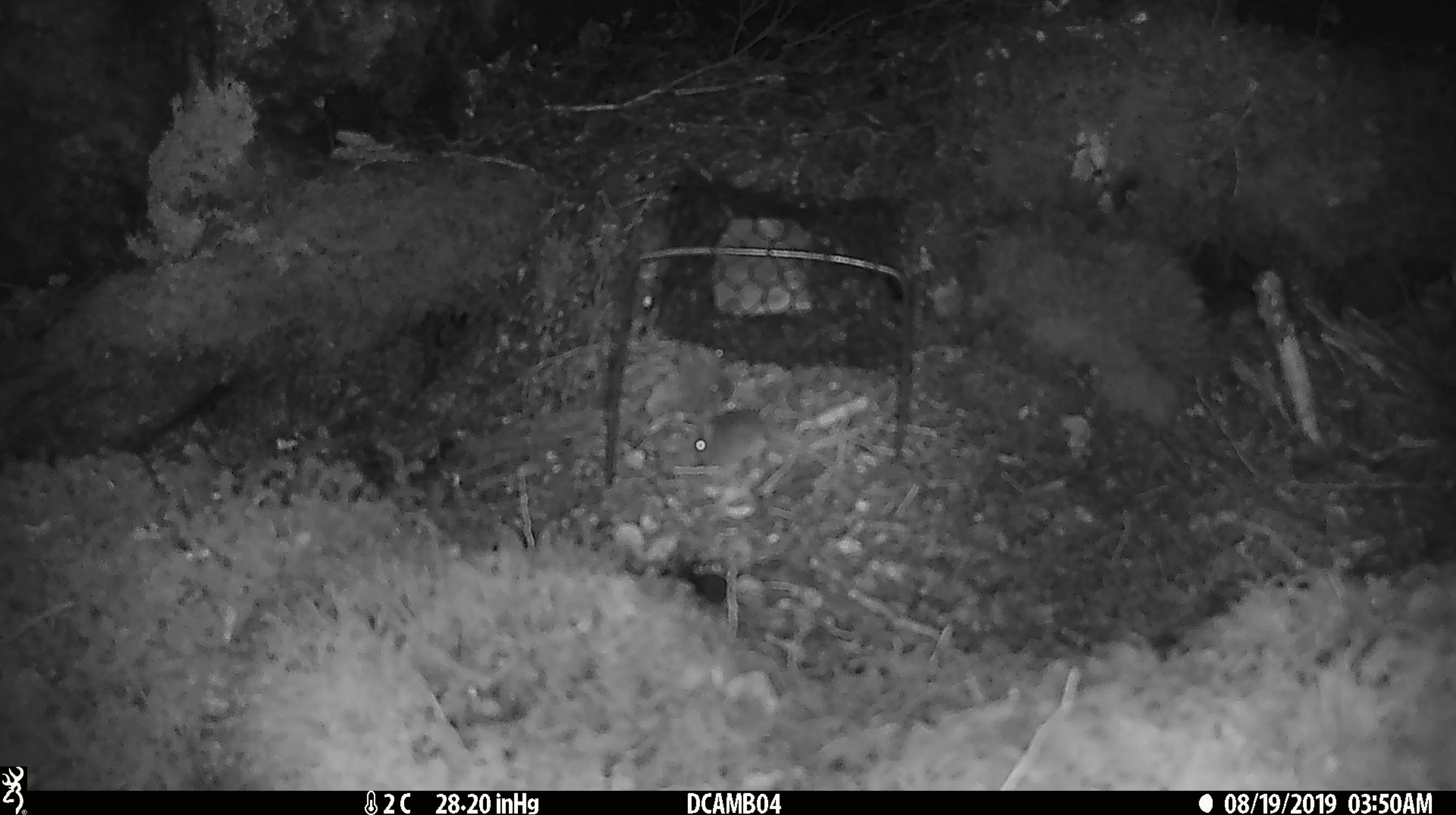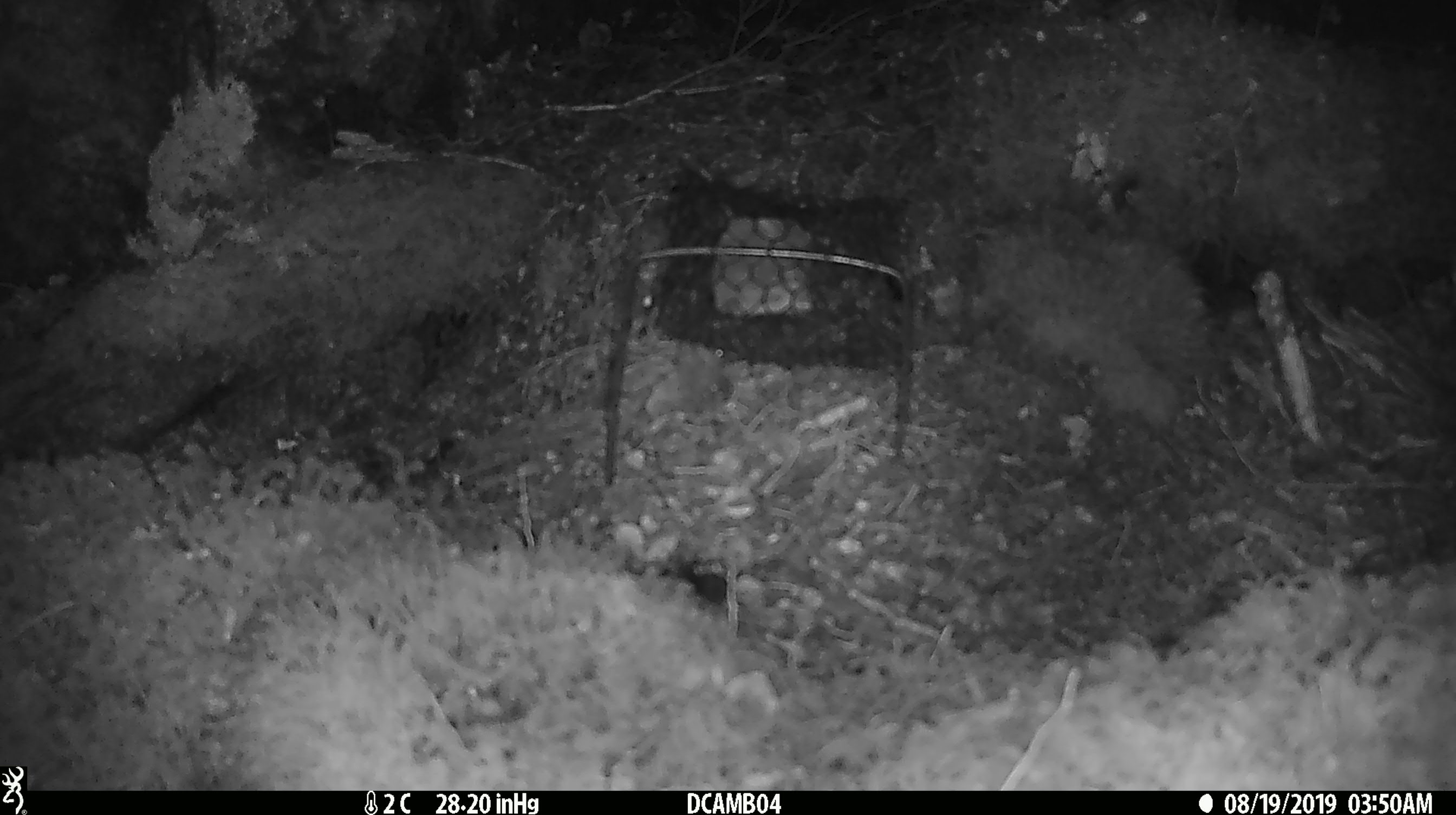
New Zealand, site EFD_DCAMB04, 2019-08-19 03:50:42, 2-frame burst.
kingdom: Animalia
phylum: Chordata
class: Mammalia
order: Rodentia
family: Muridae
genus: Mus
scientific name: Mus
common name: mouse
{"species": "mouse (Mus)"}